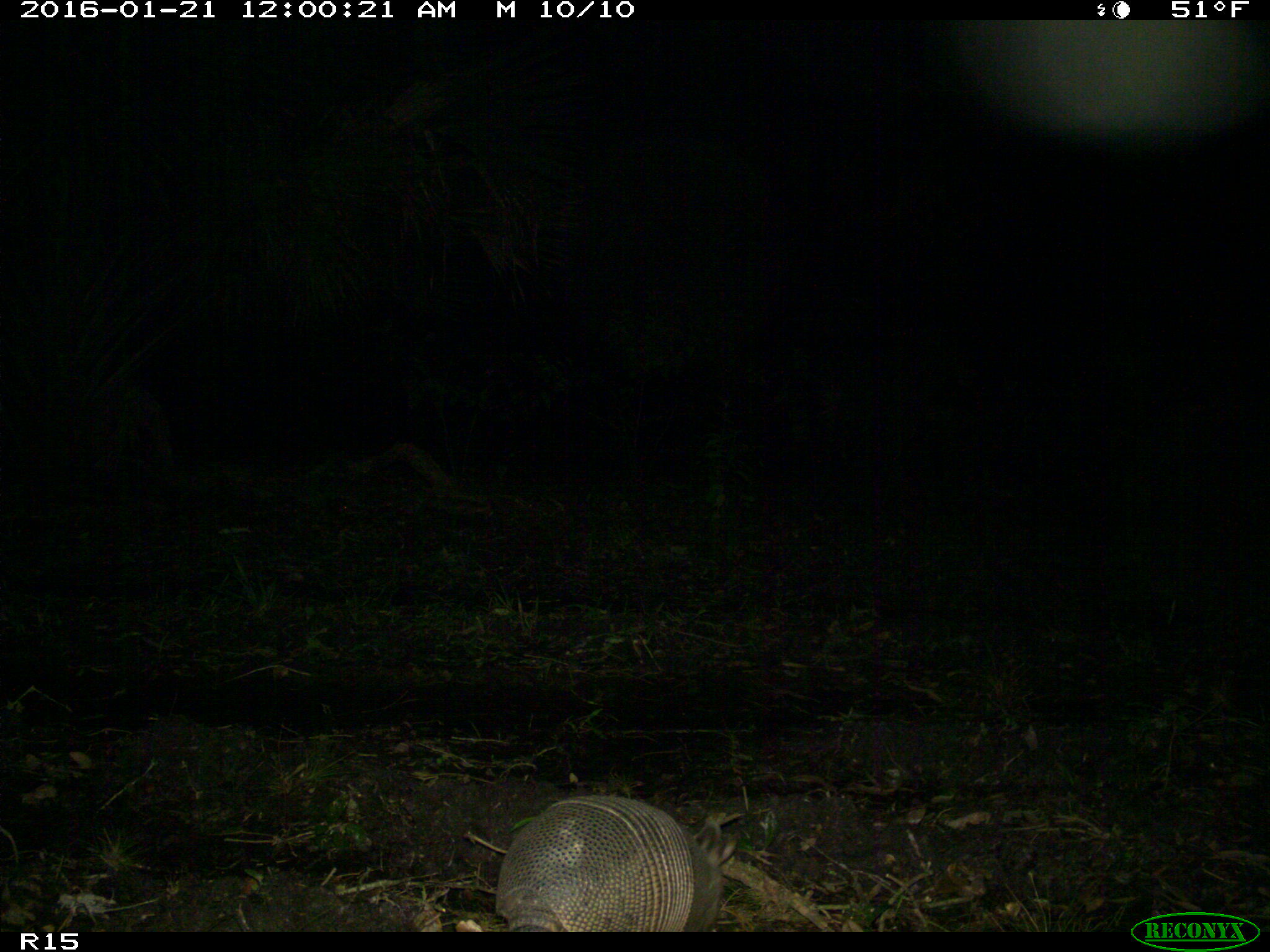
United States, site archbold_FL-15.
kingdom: Animalia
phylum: Chordata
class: Mammalia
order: Cingulata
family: Dasypodidae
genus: Dasypus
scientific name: Dasypus novemcinctus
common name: nine-banded armadillo